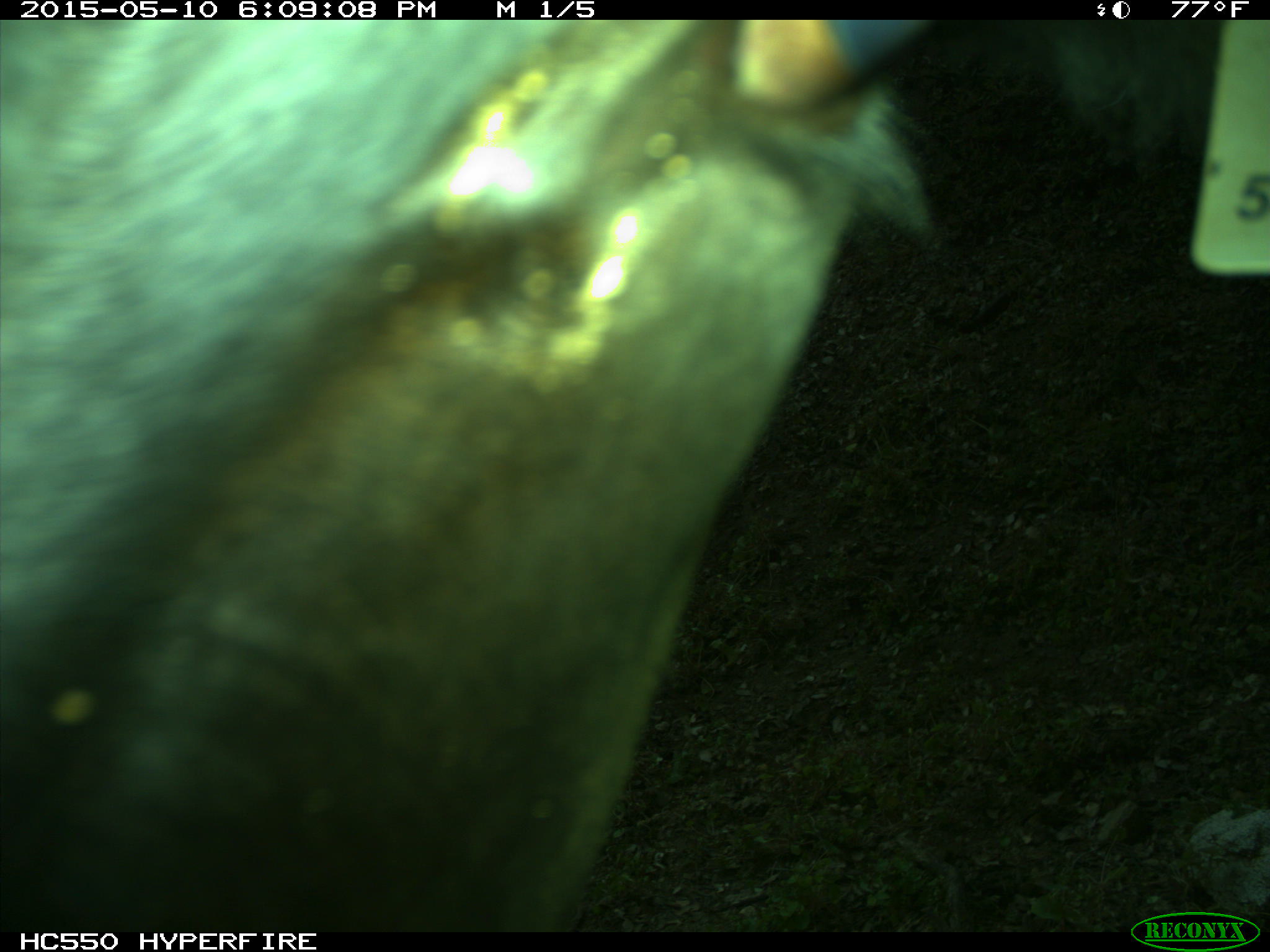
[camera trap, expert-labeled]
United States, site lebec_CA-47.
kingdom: Animalia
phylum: Chordata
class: Mammalia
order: Artiodactyla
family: Bovidae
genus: Bos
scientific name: Bos taurus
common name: domestic cow